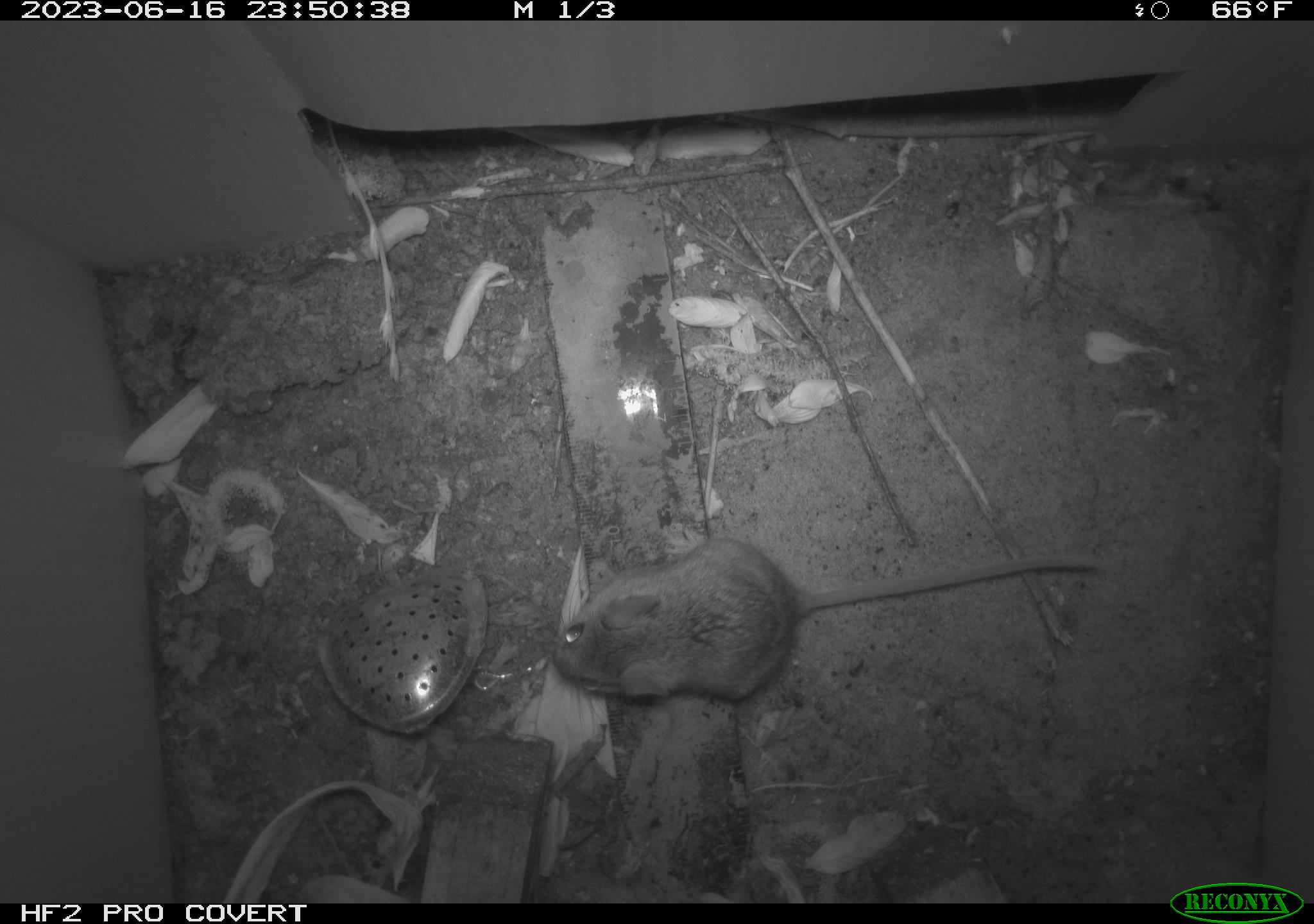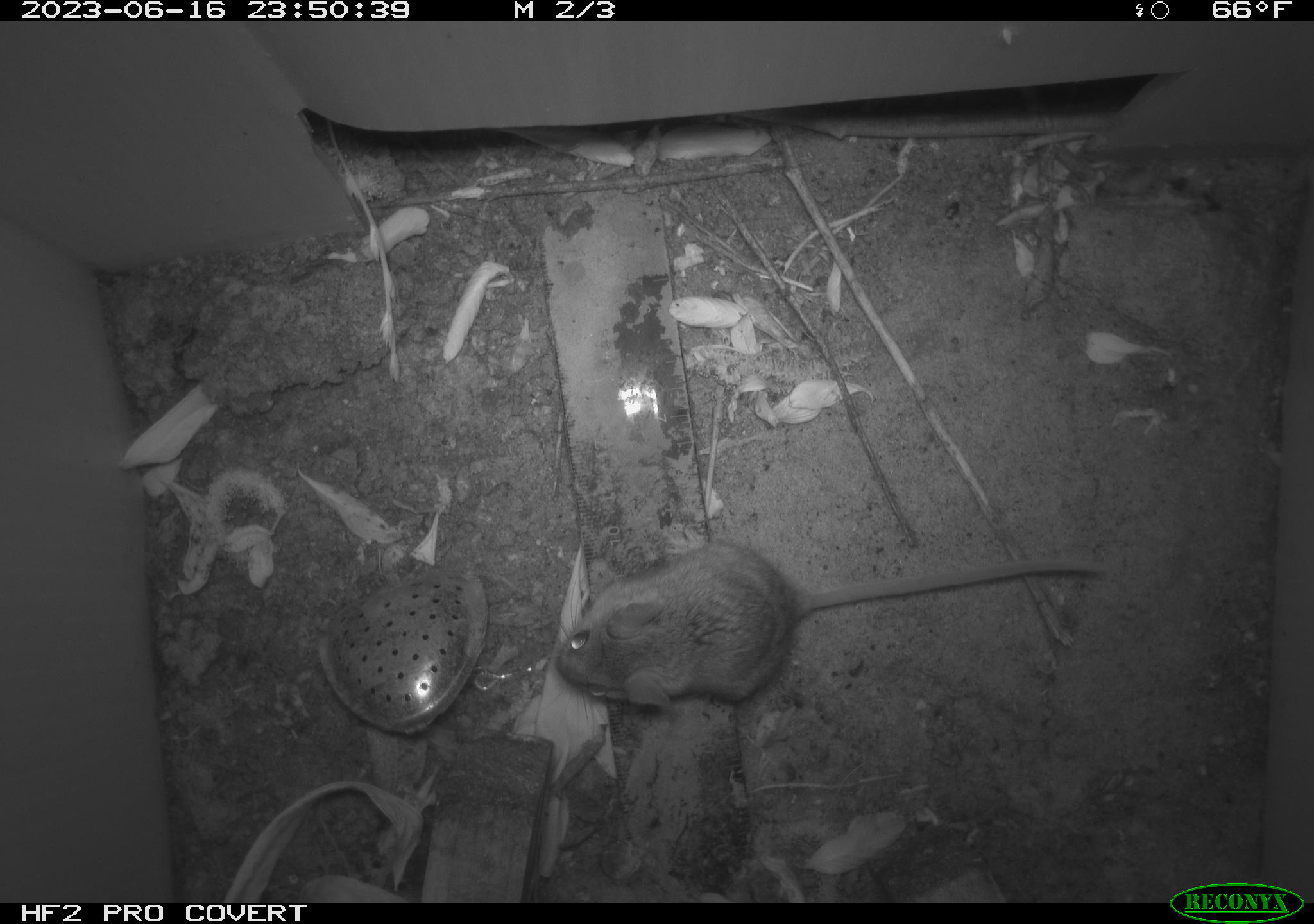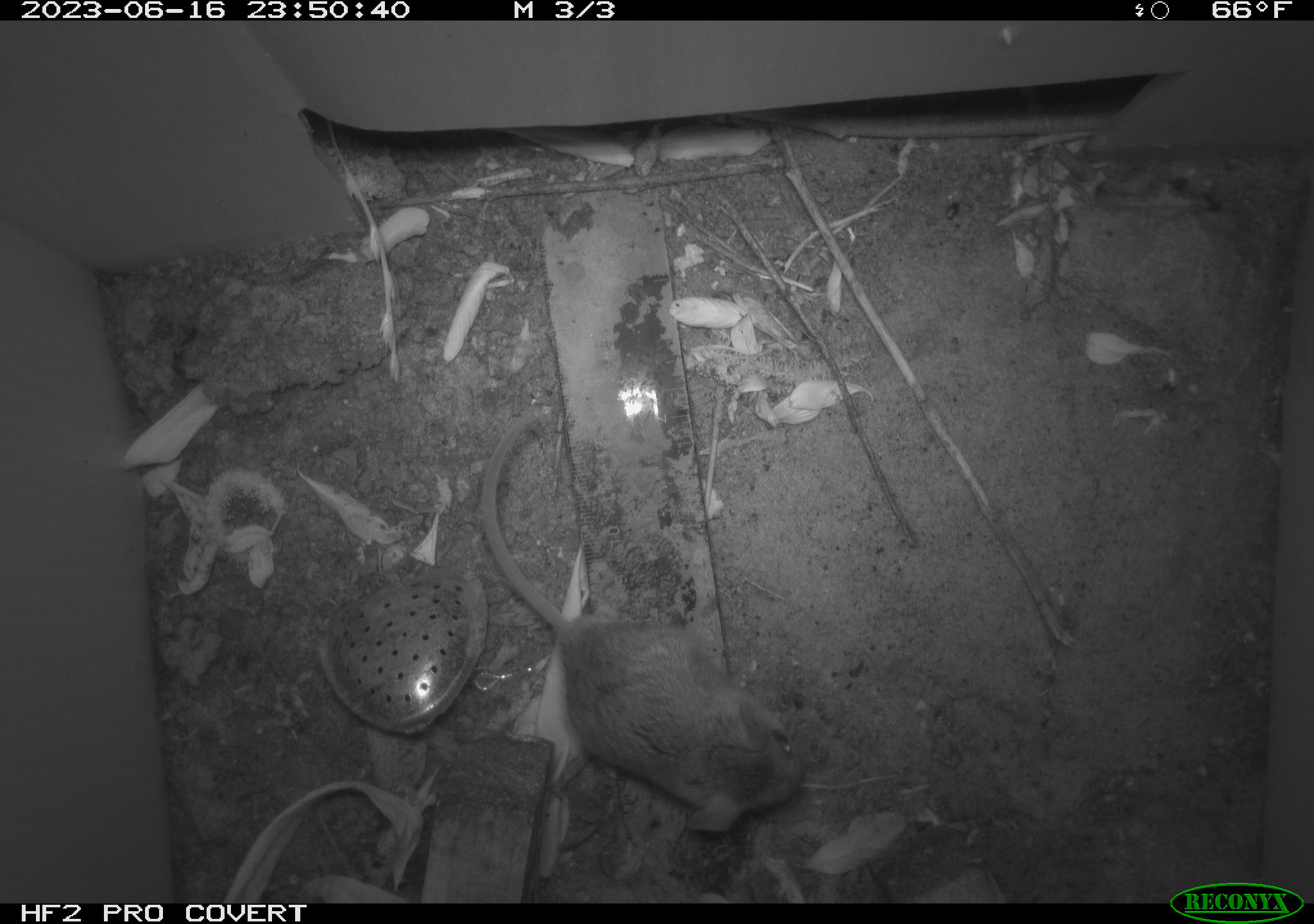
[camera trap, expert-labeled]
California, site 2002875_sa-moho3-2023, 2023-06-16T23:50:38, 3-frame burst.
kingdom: Animalia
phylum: Chordata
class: Mammalia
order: Rodentia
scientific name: Rodentia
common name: mouse species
Mouse species (Rodentia).